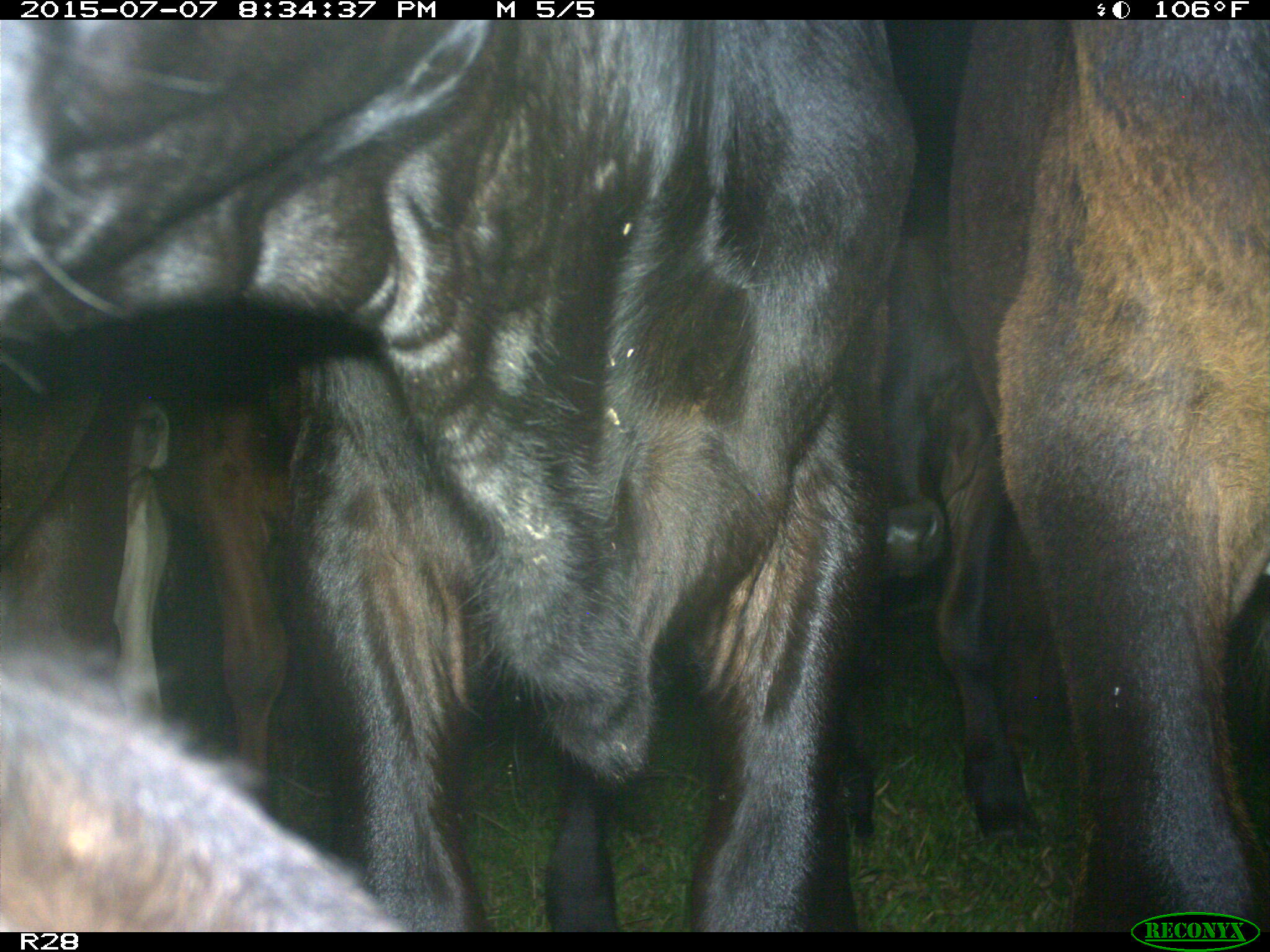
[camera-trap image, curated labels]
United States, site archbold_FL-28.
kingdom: Animalia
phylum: Chordata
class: Mammalia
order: Artiodactyla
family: Bovidae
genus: Bos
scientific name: Bos taurus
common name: domestic cow